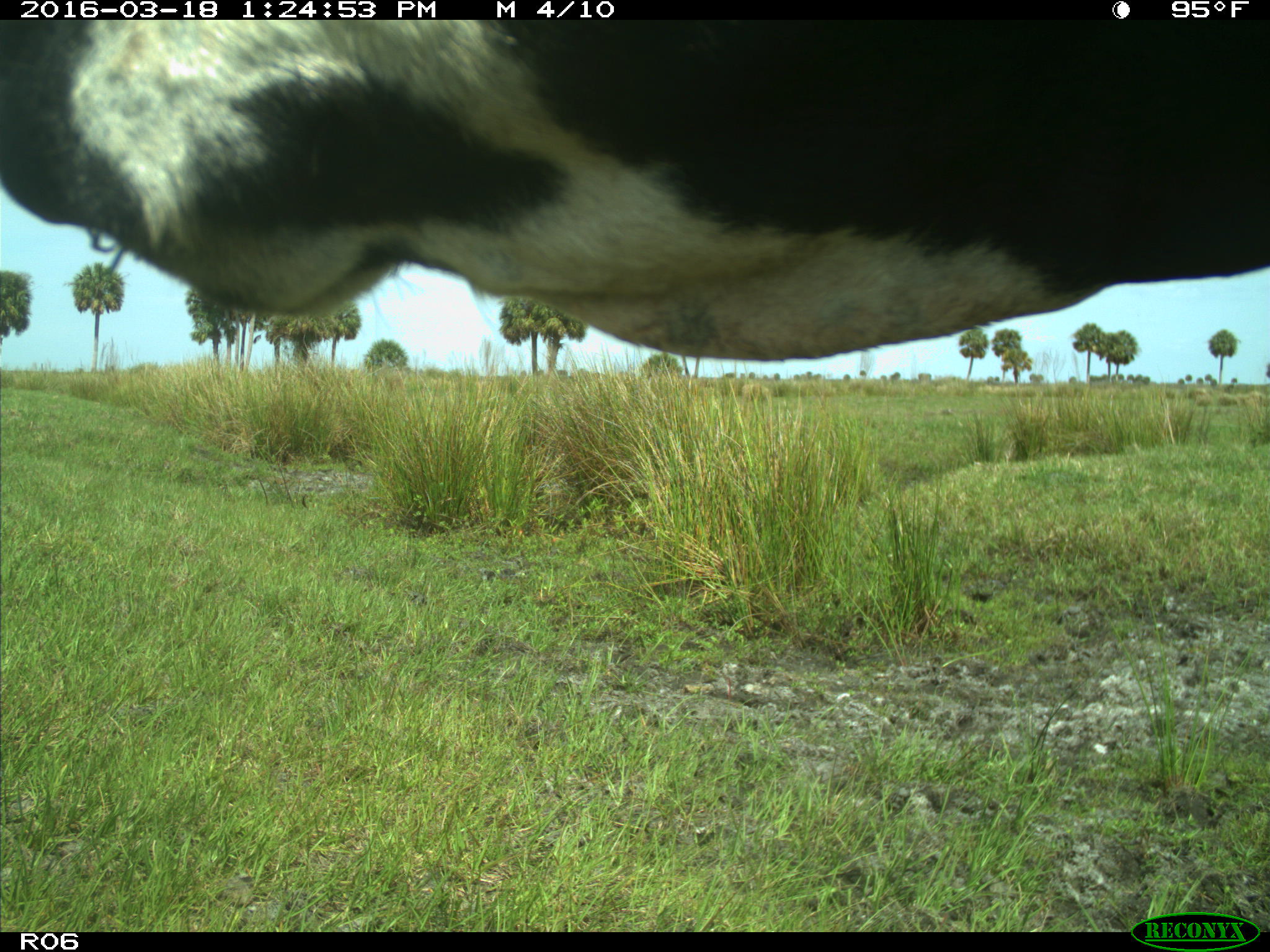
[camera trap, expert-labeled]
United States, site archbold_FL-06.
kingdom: Animalia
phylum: Chordata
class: Mammalia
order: Artiodactyla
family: Bovidae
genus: Bos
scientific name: Bos taurus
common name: domestic cow